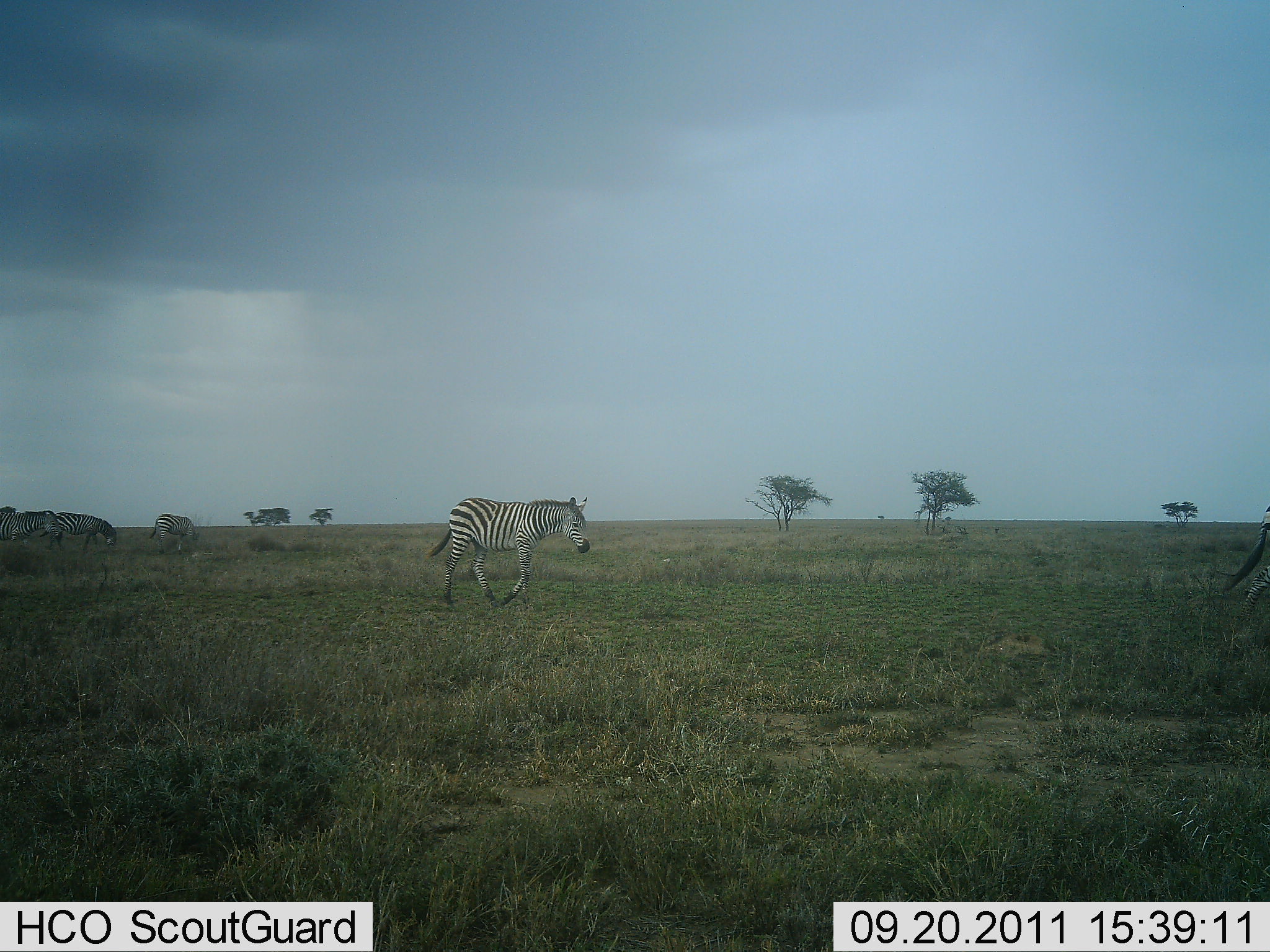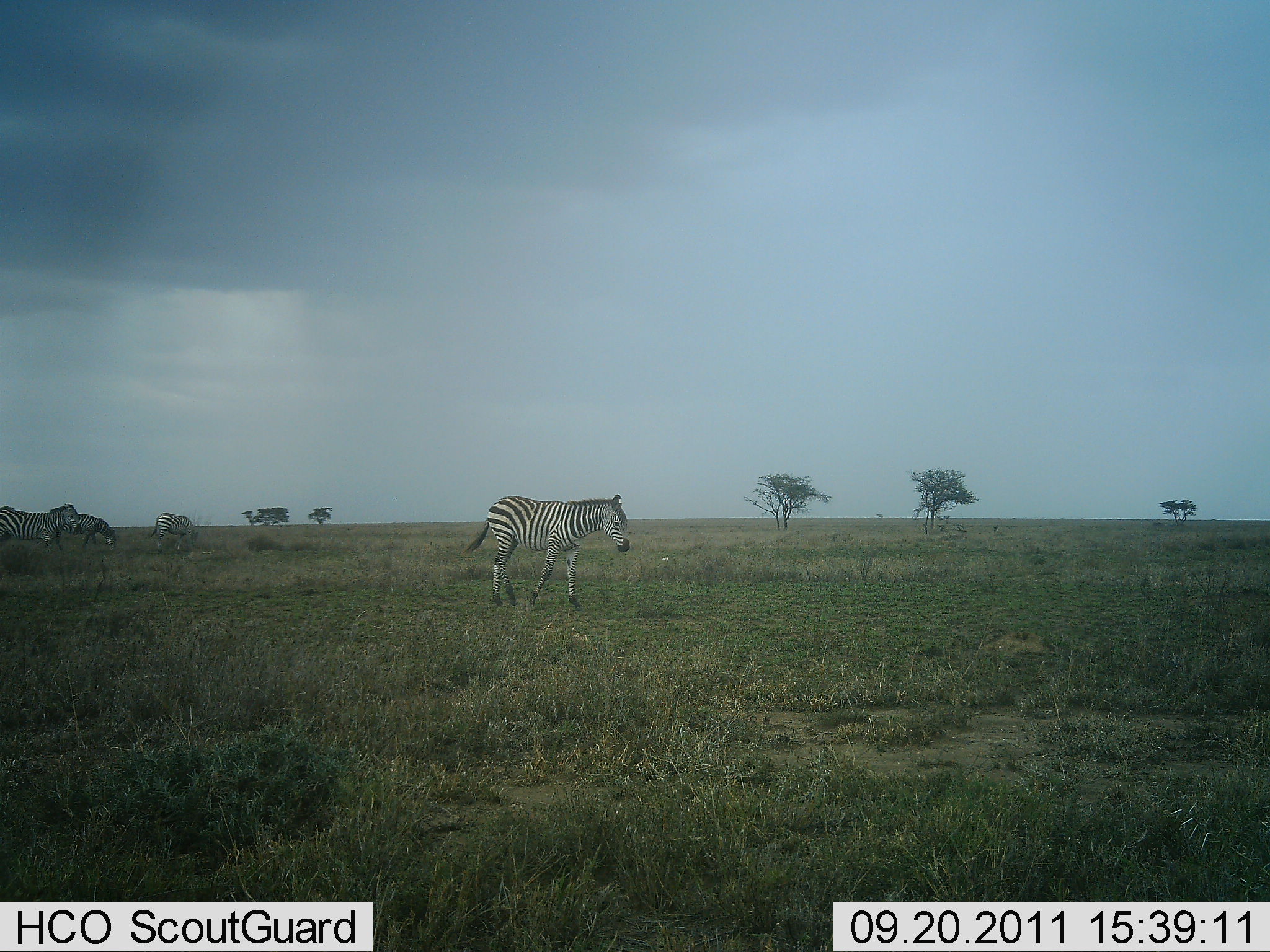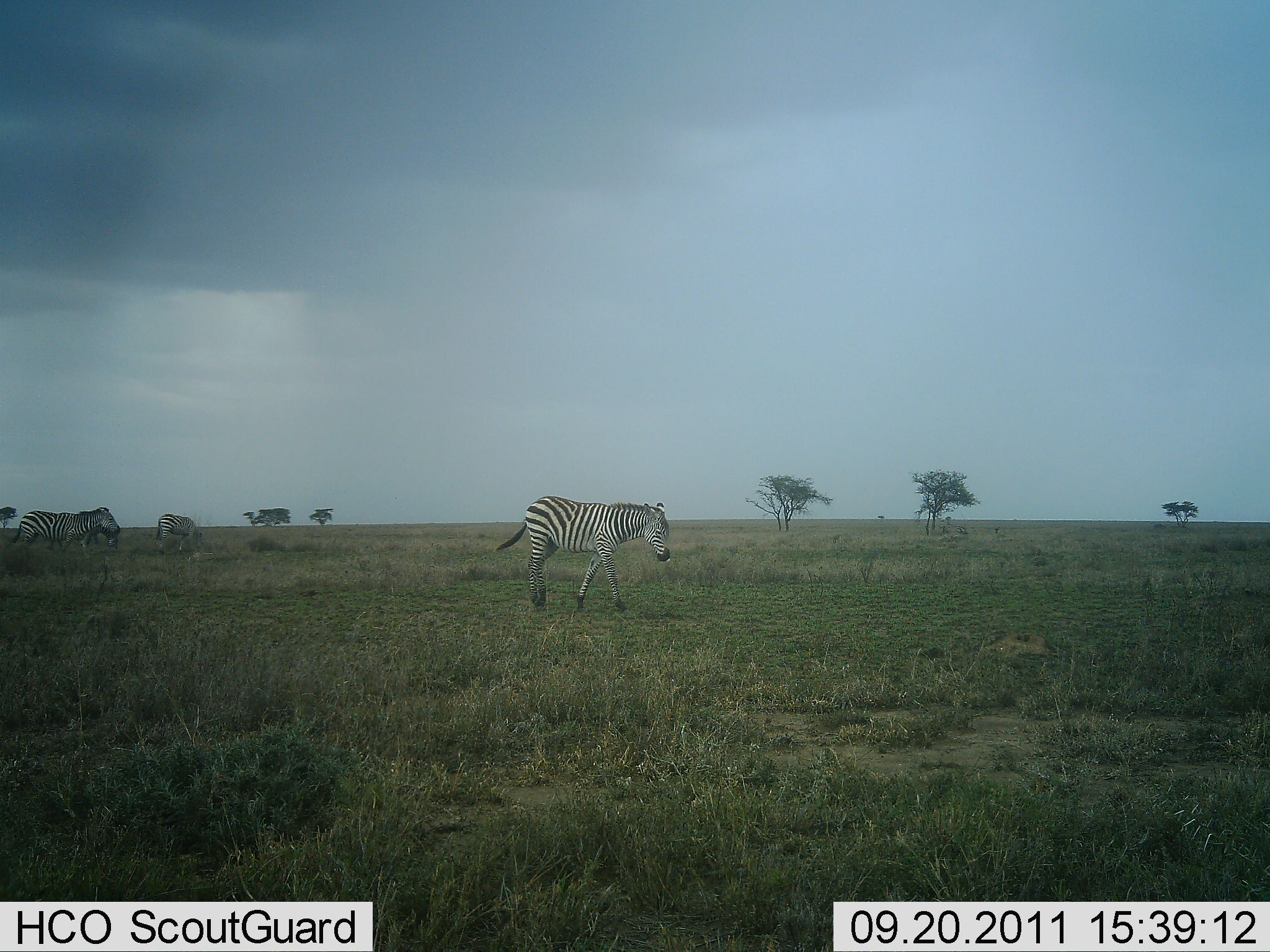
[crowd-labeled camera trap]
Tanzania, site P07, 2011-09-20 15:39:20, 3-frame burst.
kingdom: Animalia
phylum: Chordata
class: Mammalia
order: Perissodactyla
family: Equidae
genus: Equus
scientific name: Equus quagga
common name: plains zebra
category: zebra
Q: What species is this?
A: Zebra (plains zebra) (Equus quagga).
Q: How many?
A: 5.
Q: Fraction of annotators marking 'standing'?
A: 18%.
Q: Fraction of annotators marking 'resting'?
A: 0%.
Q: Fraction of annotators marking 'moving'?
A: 82%.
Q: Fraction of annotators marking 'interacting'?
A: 0%.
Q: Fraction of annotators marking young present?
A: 0%.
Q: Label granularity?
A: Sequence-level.